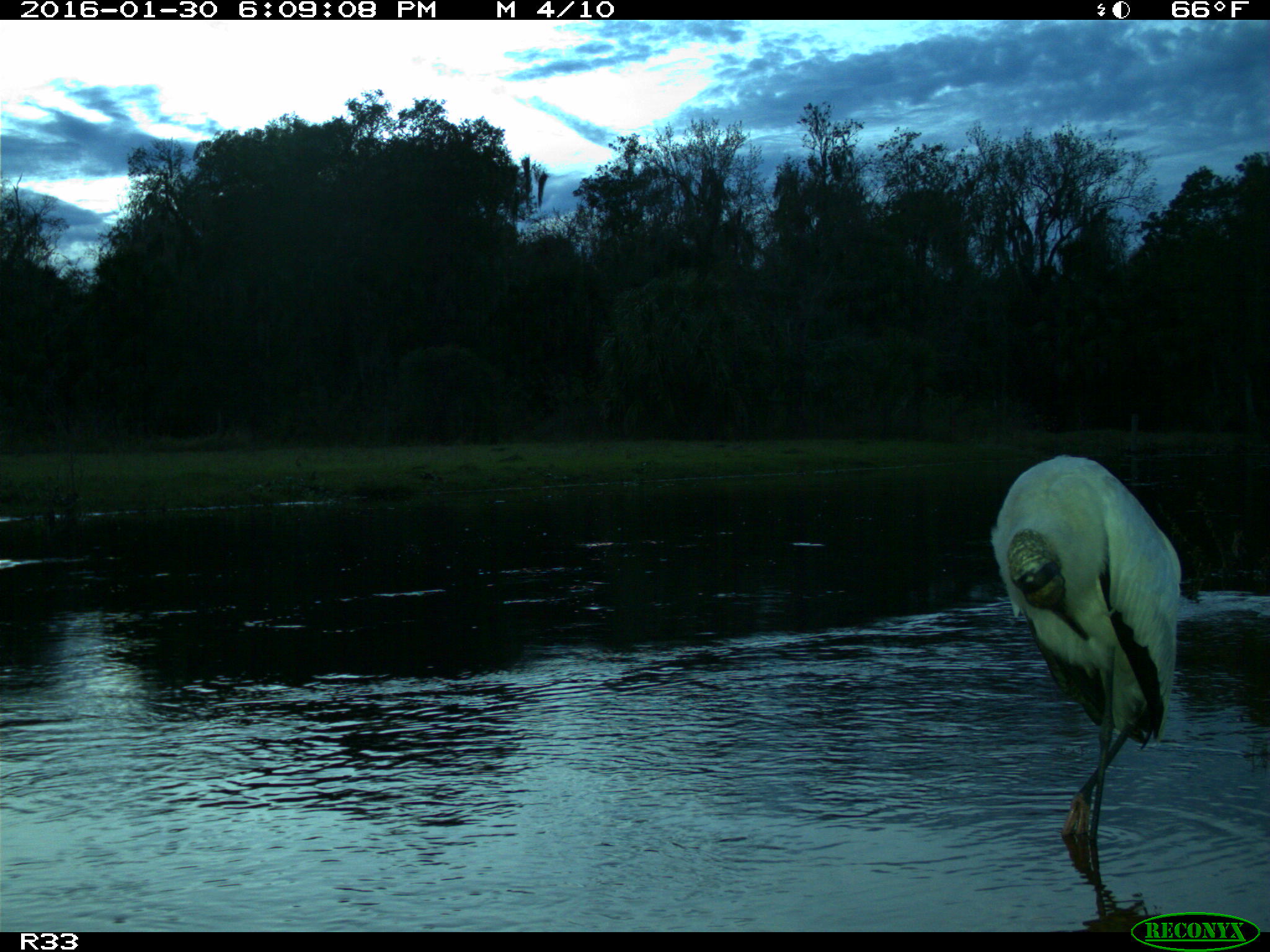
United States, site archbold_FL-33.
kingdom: Animalia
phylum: Chordata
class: Aves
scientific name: Aves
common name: birds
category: unidentified bird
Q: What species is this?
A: Unidentified bird (birds) (Aves).